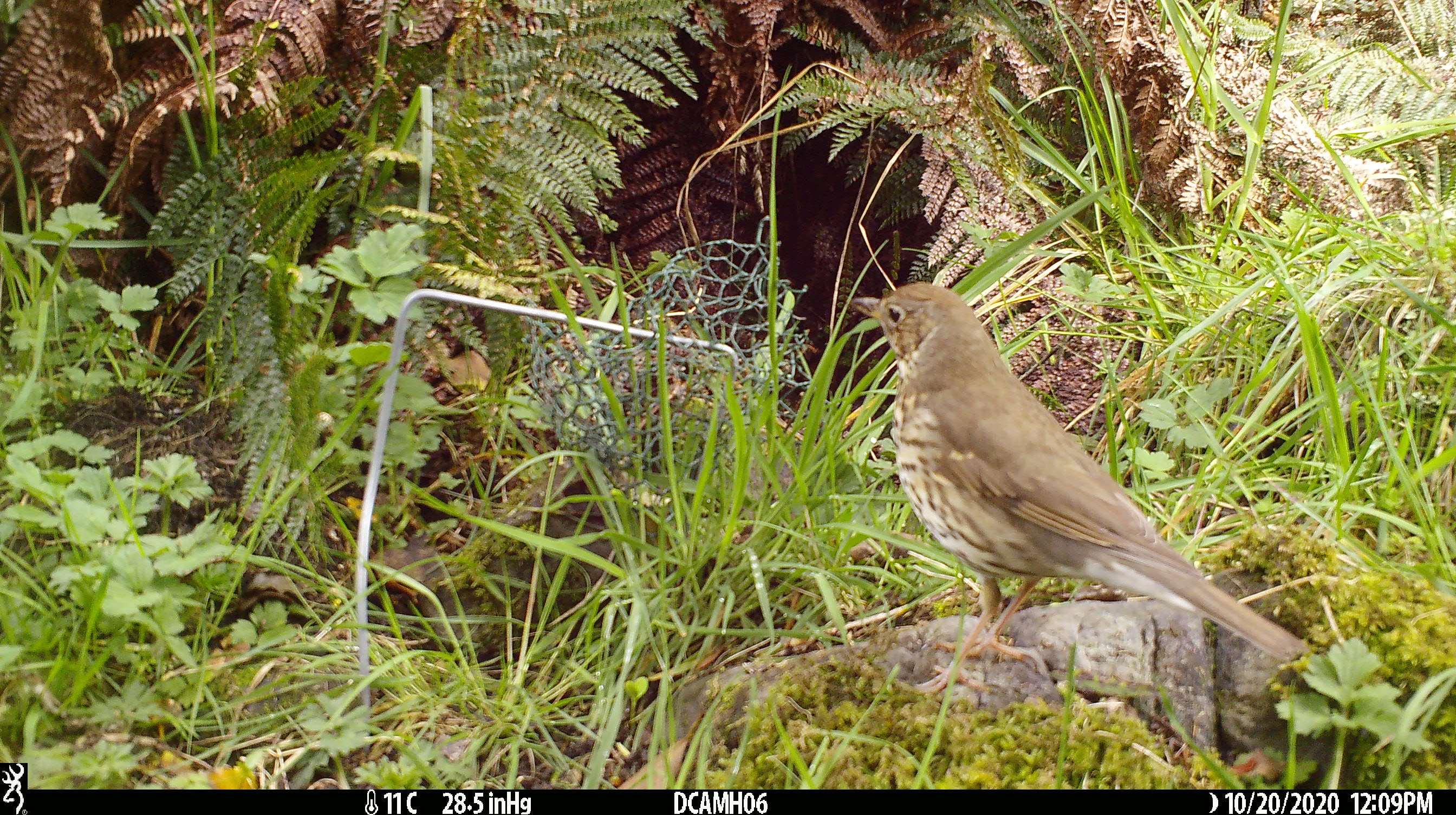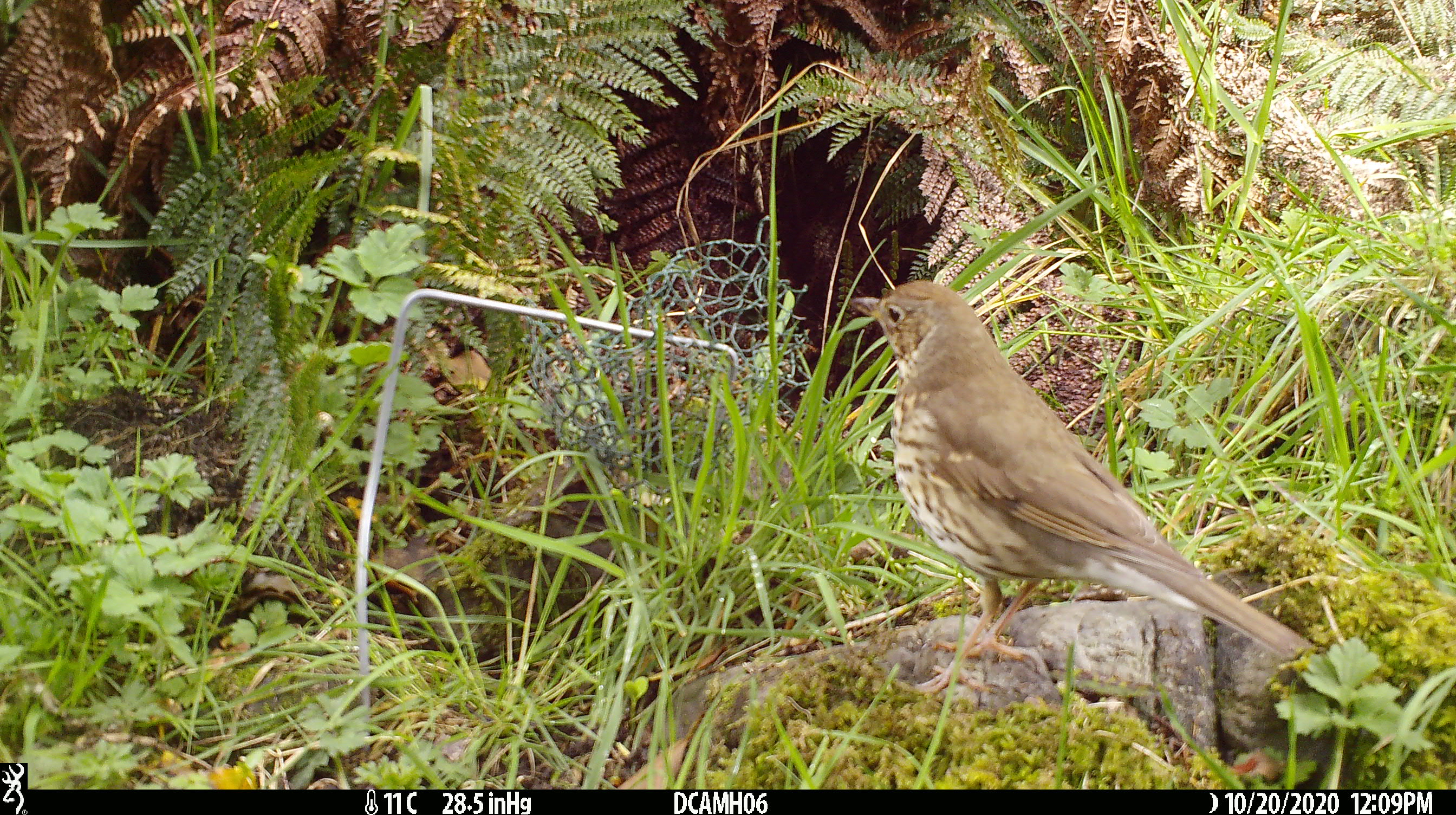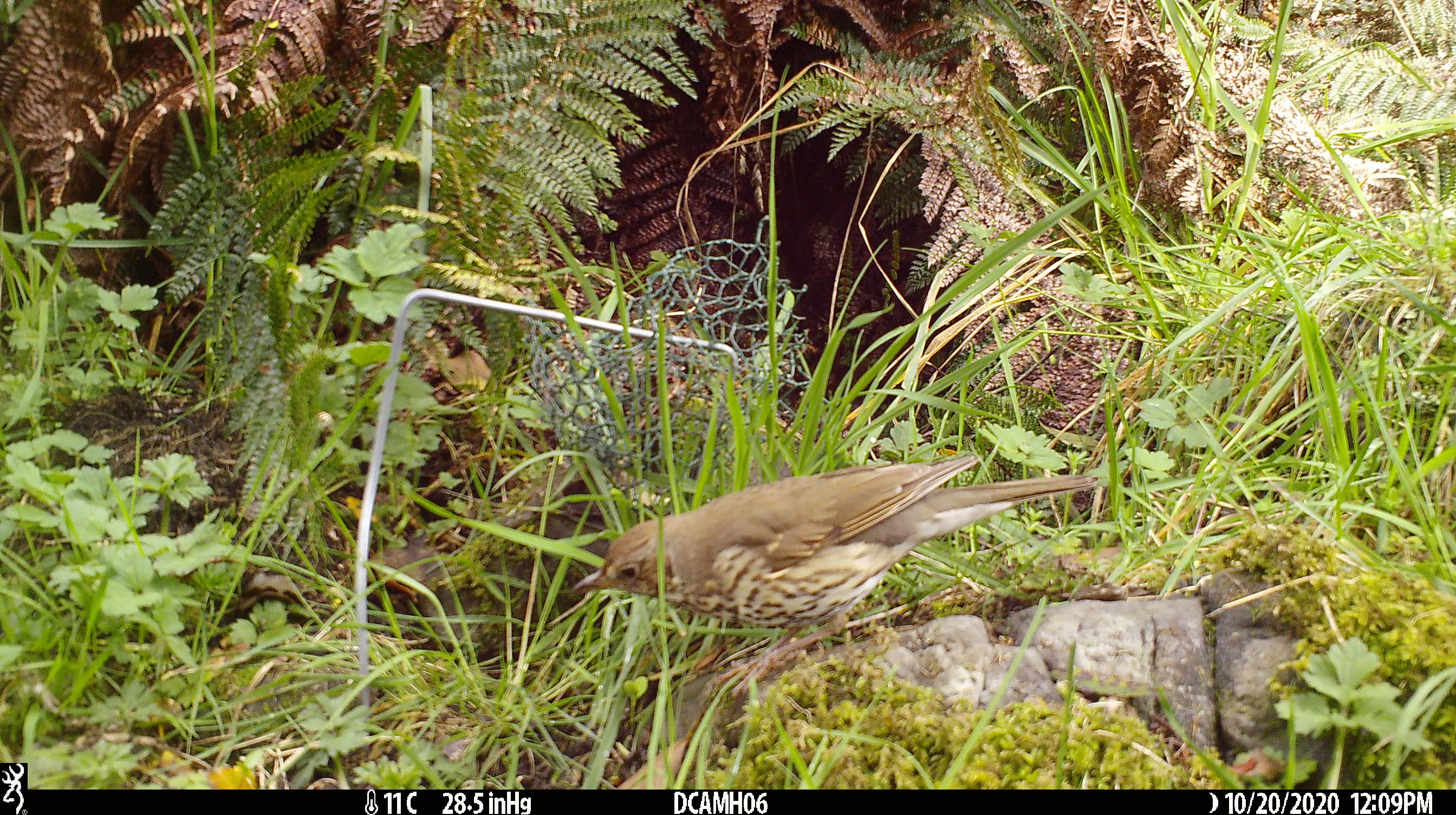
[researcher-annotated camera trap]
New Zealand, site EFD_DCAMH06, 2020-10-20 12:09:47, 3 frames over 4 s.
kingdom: Animalia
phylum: Chordata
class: Aves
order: Passeriformes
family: Turdidae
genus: Turdus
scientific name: Turdus philomelos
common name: song thrush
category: thrush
Thrush (song thrush) (Turdus philomelos).